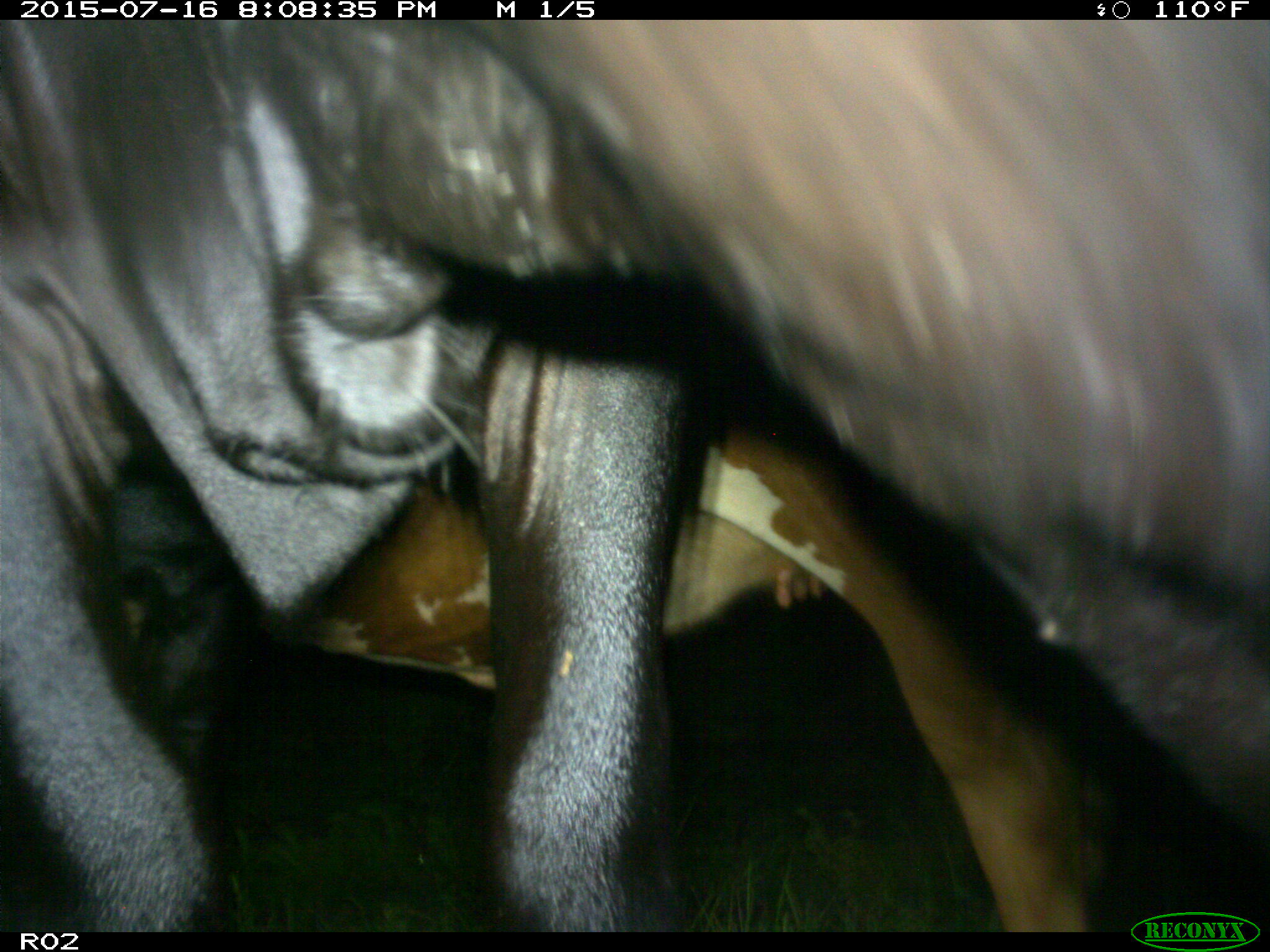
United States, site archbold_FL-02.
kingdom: Animalia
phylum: Chordata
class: Mammalia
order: Artiodactyla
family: Bovidae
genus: Bos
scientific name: Bos taurus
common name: domestic cow